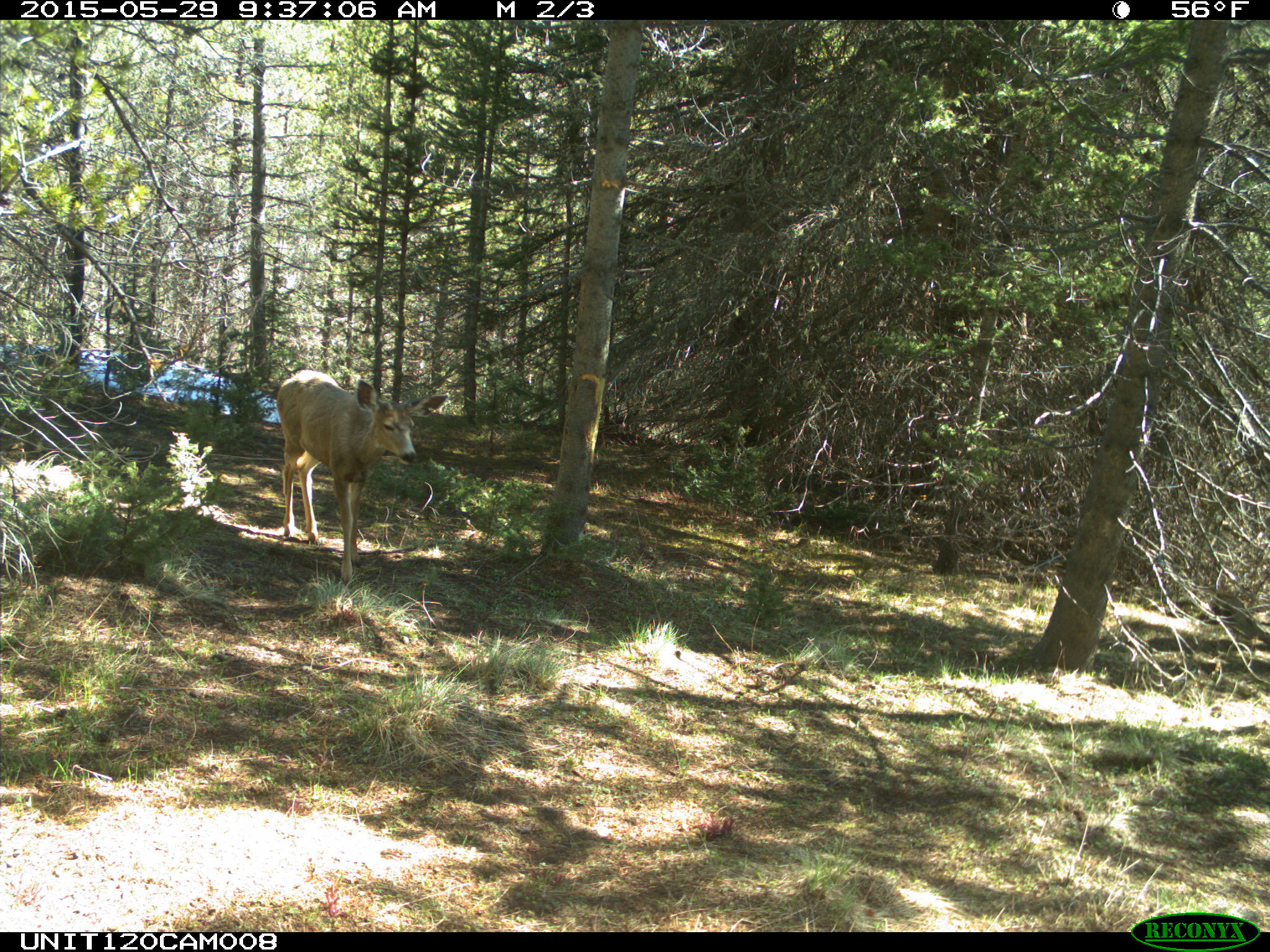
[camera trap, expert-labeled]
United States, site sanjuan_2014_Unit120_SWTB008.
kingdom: Animalia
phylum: Chordata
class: Mammalia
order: Artiodactyla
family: Cervidae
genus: Odocoileus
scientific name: Odocoileus hemionus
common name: mule deer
Odocoileus hemionus (mule deer).